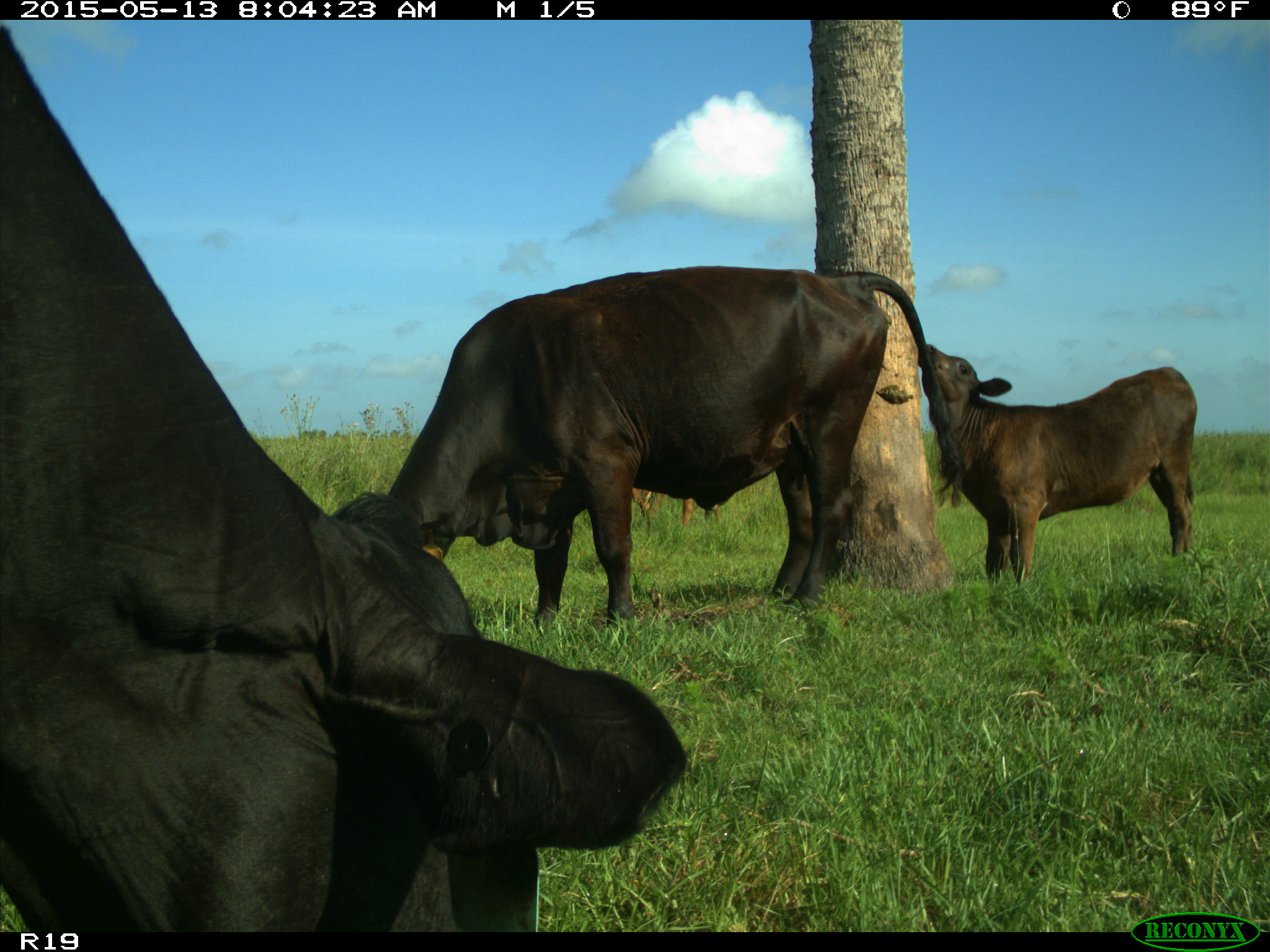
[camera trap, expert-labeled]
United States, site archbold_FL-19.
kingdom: Animalia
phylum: Chordata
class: Mammalia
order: Artiodactyla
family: Bovidae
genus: Bos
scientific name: Bos taurus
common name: domestic cow